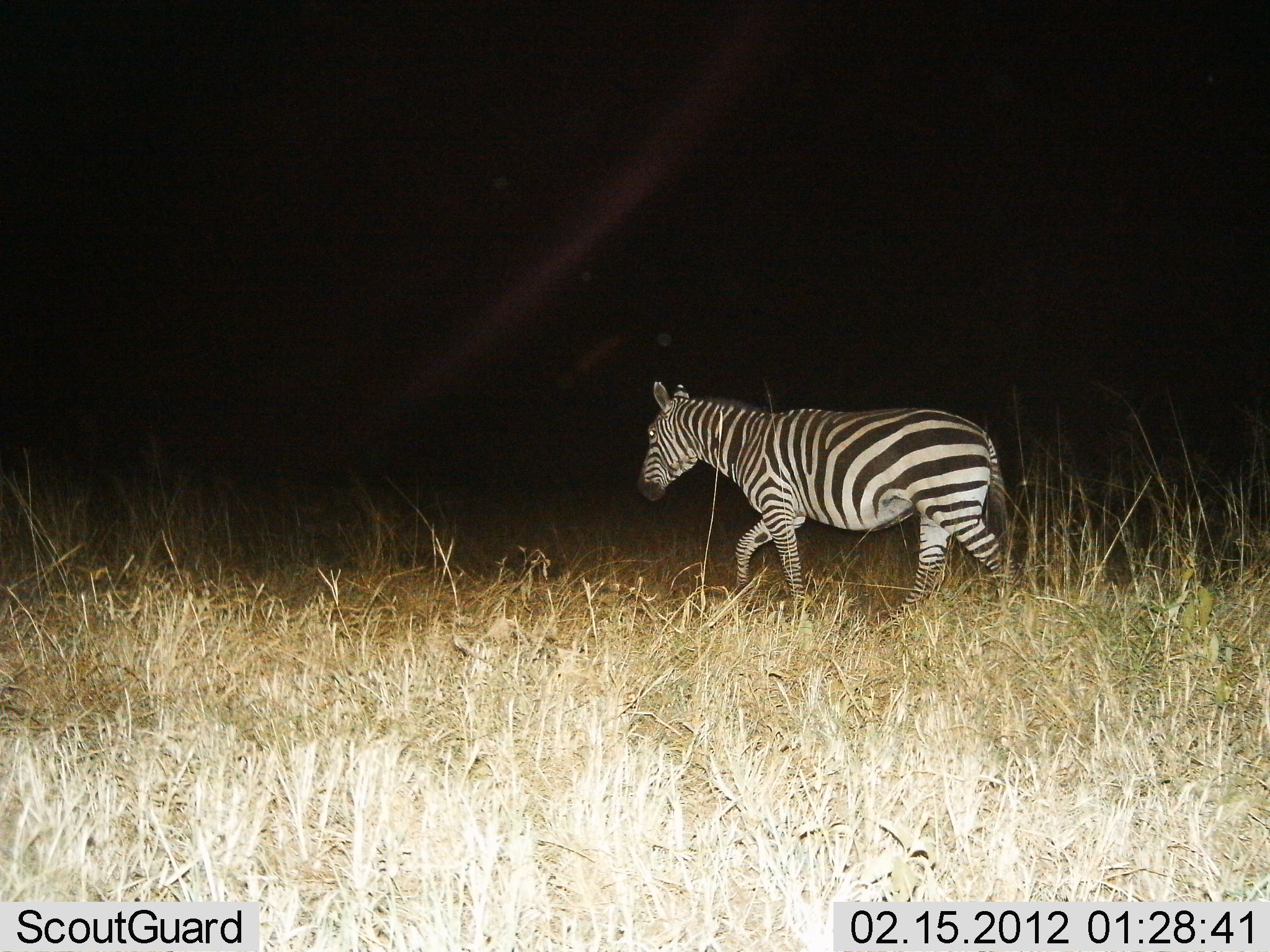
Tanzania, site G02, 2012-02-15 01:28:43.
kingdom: Animalia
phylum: Chordata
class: Mammalia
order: Perissodactyla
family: Equidae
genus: Equus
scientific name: Equus quagga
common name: plains zebra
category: zebra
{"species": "zebra (plains zebra) (Equus quagga)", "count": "1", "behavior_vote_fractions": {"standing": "9%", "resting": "0%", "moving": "97%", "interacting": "0%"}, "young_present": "0%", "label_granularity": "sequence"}